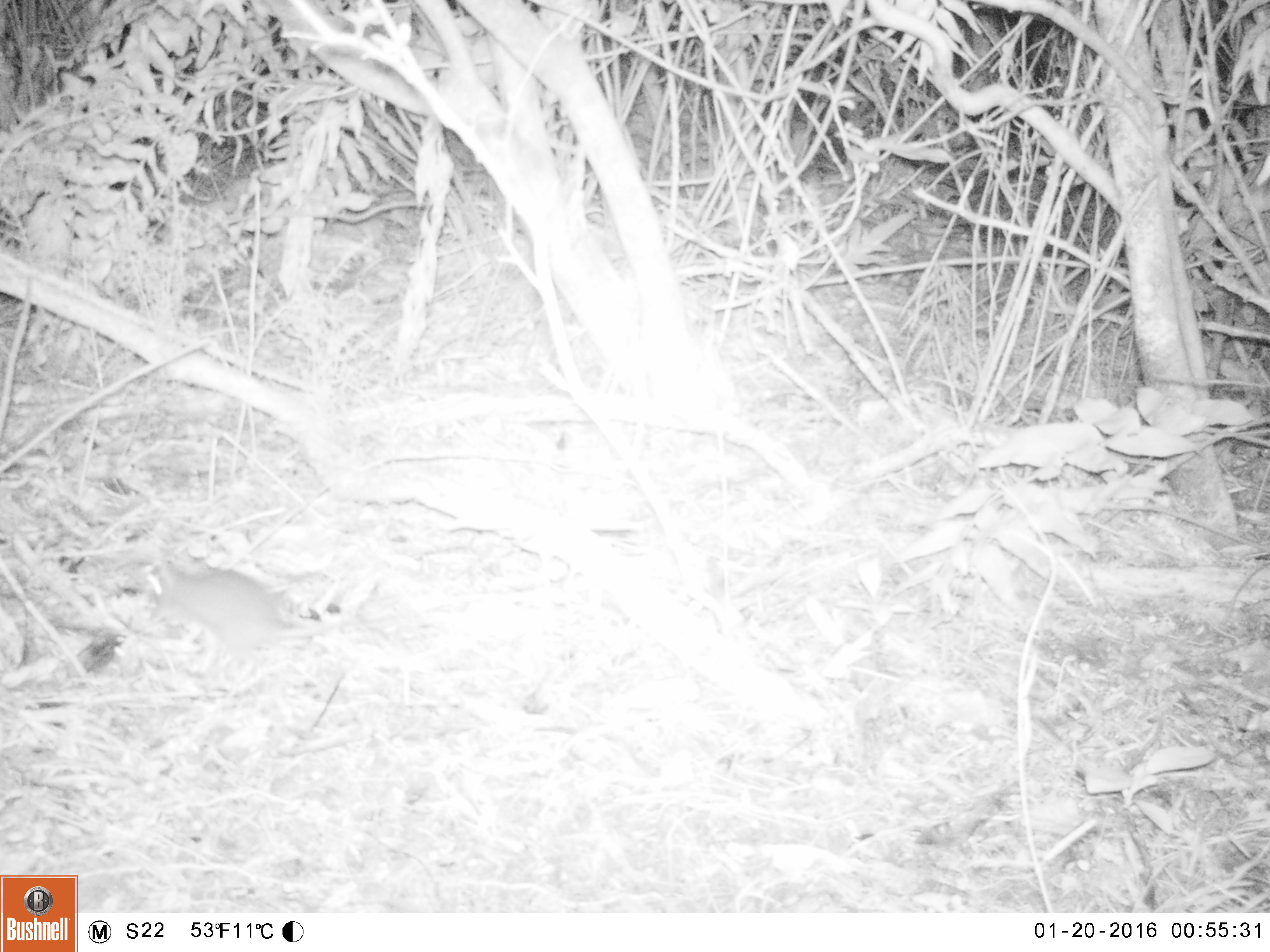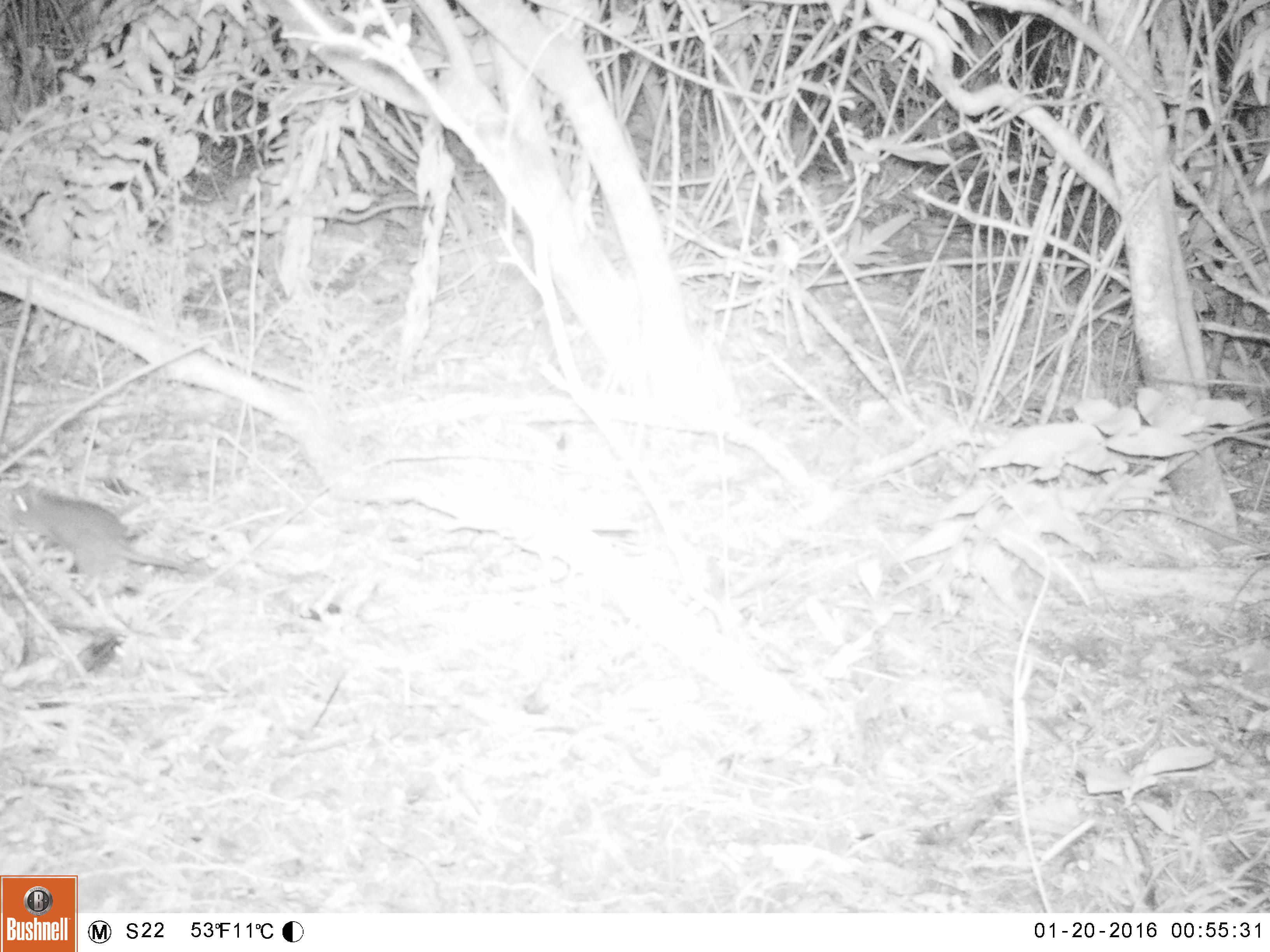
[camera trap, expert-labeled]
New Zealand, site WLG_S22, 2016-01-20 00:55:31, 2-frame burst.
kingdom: Animalia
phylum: Chordata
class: Mammalia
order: Rodentia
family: Muridae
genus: Rattus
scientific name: Rattus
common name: rat